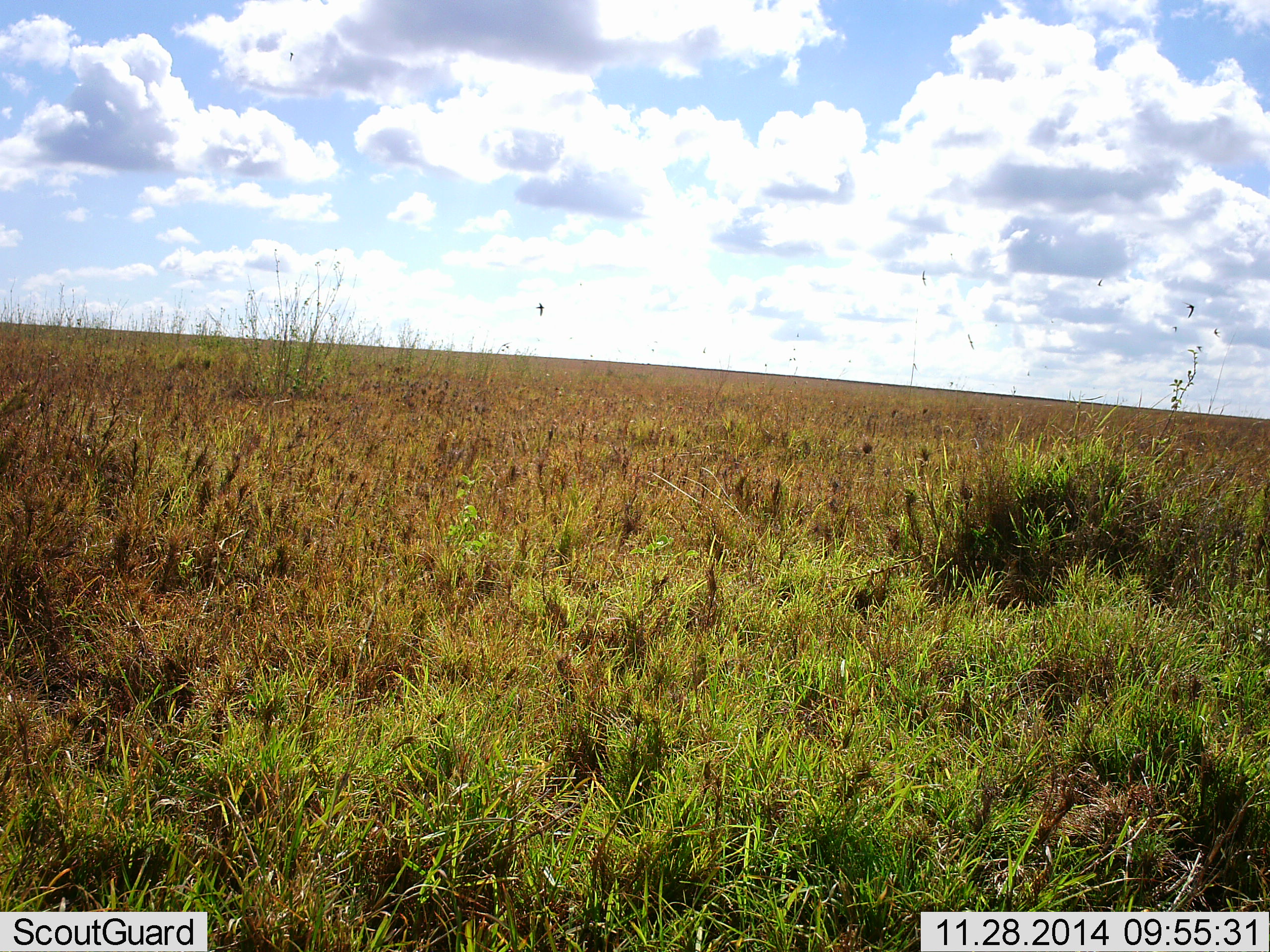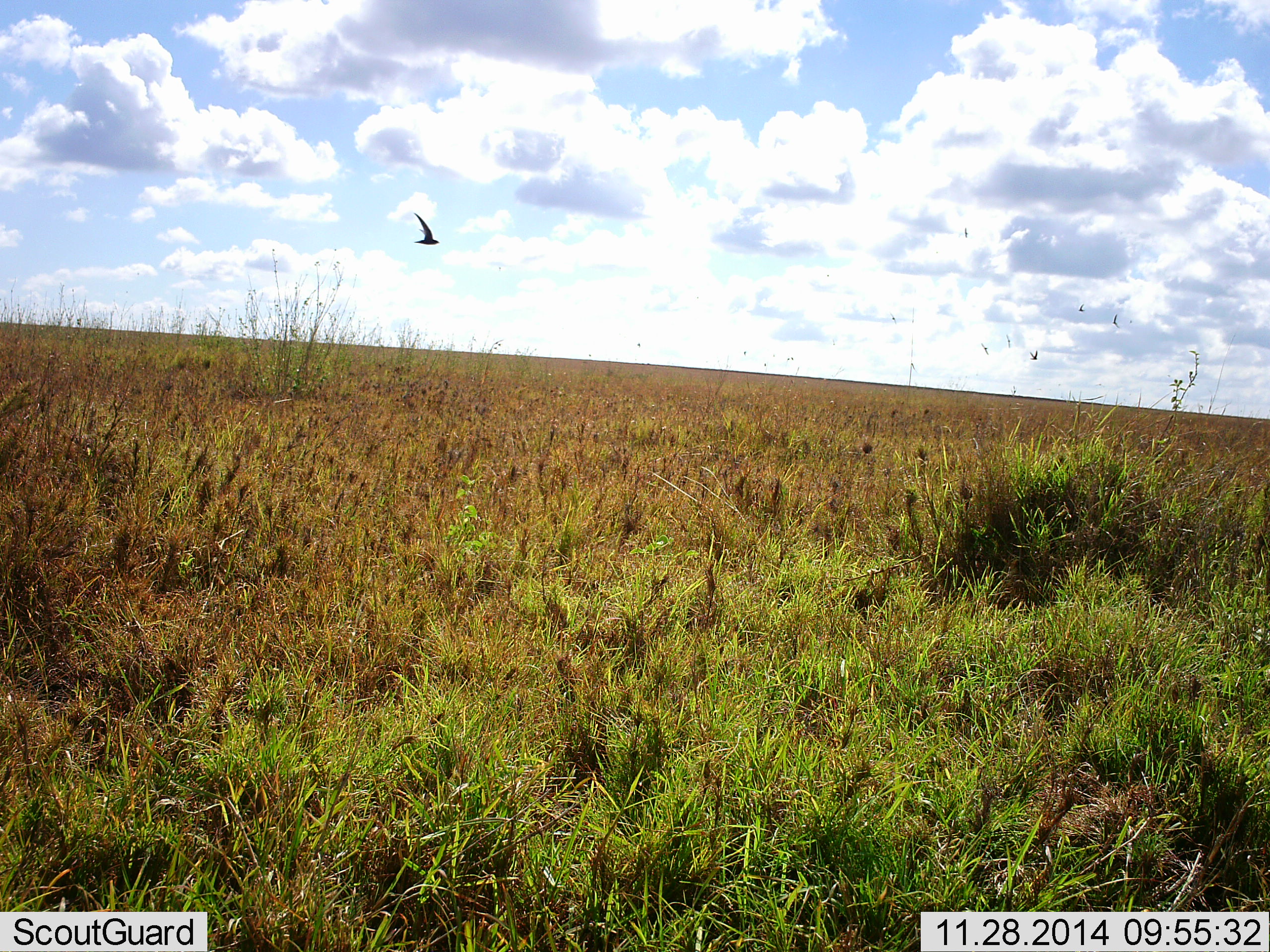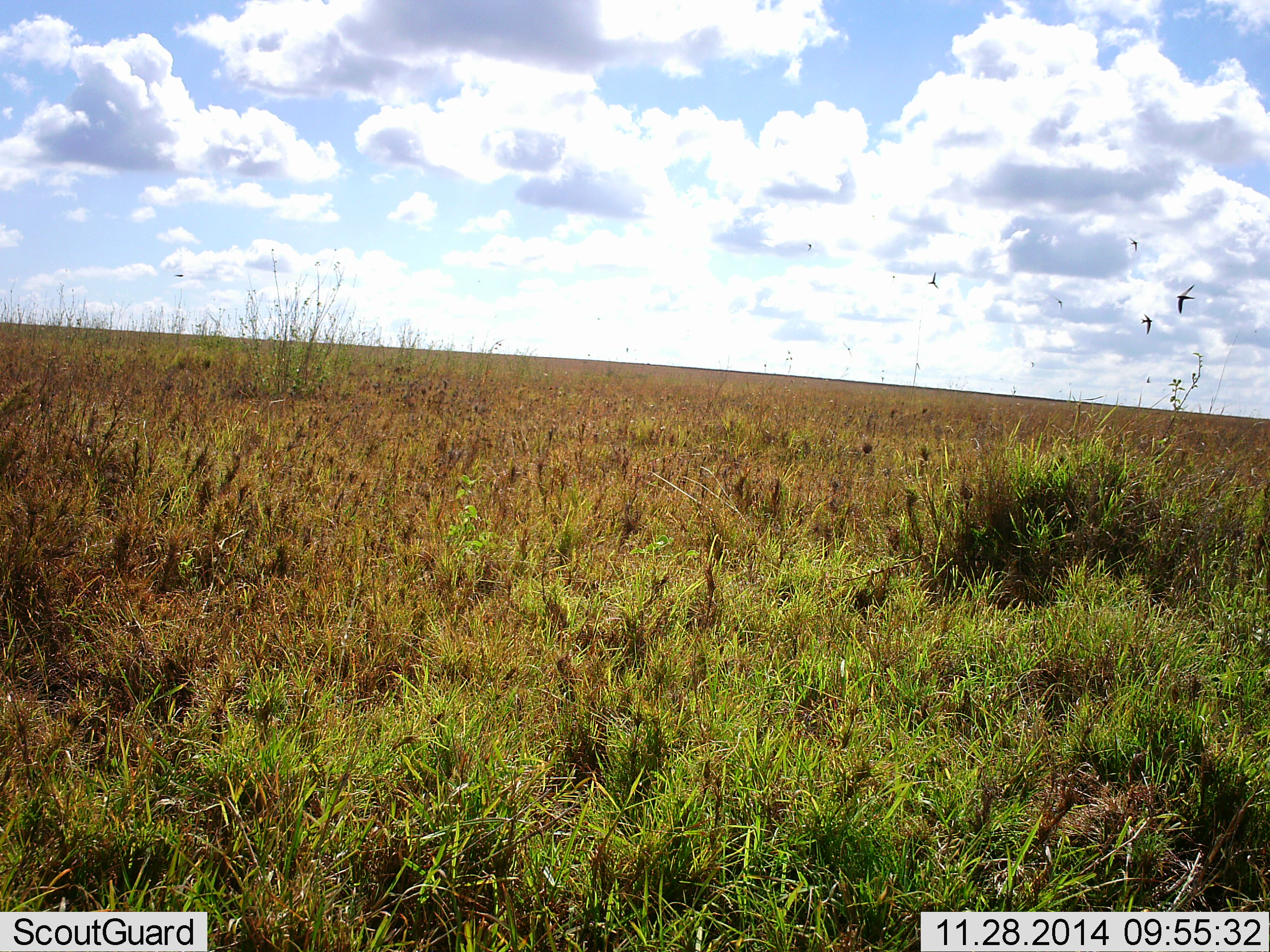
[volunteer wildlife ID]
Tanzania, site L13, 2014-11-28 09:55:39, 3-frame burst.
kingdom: Animalia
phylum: Chordata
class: Aves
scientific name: Aves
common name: bird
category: otherbird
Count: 1.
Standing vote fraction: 0%.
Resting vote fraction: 0%.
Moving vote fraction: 100%.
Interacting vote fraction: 0%.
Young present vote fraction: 0%.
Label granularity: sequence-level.